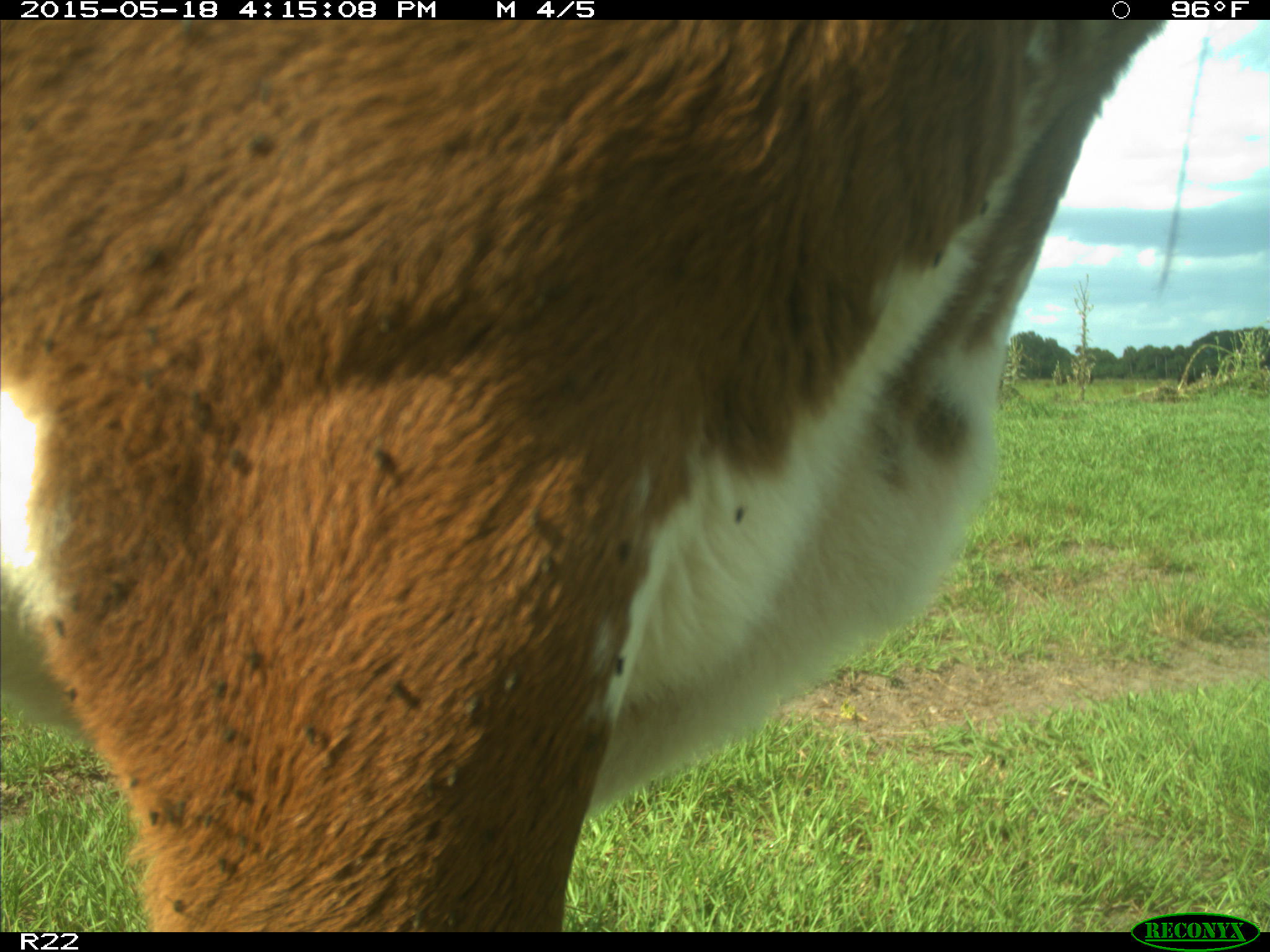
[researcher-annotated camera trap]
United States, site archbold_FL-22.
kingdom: Animalia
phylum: Chordata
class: Mammalia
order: Artiodactyla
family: Bovidae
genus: Bos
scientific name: Bos taurus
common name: domestic cow